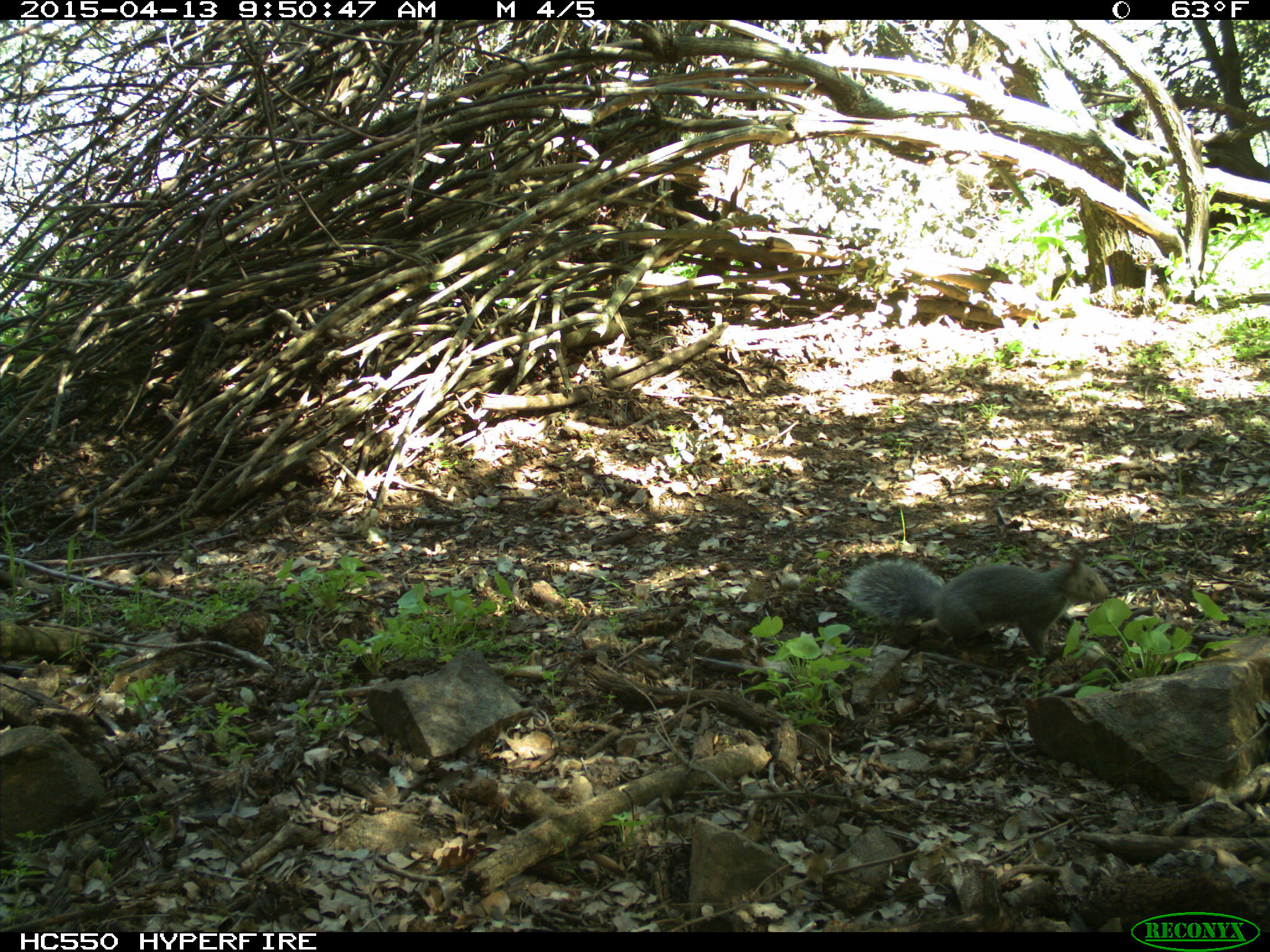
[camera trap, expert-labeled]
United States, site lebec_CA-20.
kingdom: Animalia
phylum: Chordata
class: Mammalia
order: Rodentia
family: Sciuridae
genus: Sciurus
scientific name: Sciurus carolinensis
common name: eastern gray squirrel